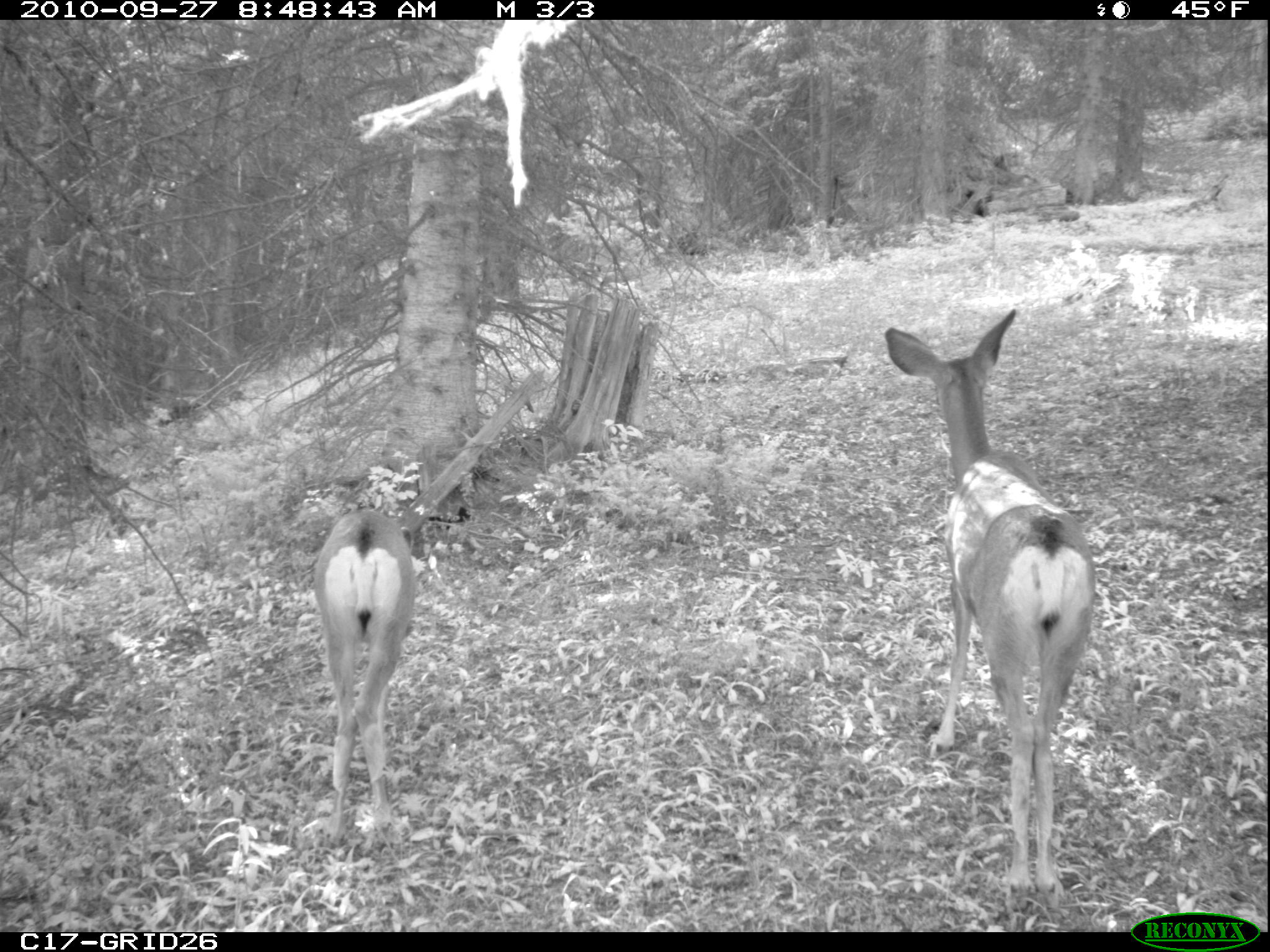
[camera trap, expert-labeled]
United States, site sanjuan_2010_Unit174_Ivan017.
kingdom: Animalia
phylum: Chordata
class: Mammalia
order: Artiodactyla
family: Cervidae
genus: Odocoileus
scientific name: Odocoileus hemionus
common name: mule deer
Odocoileus hemionus (mule deer).